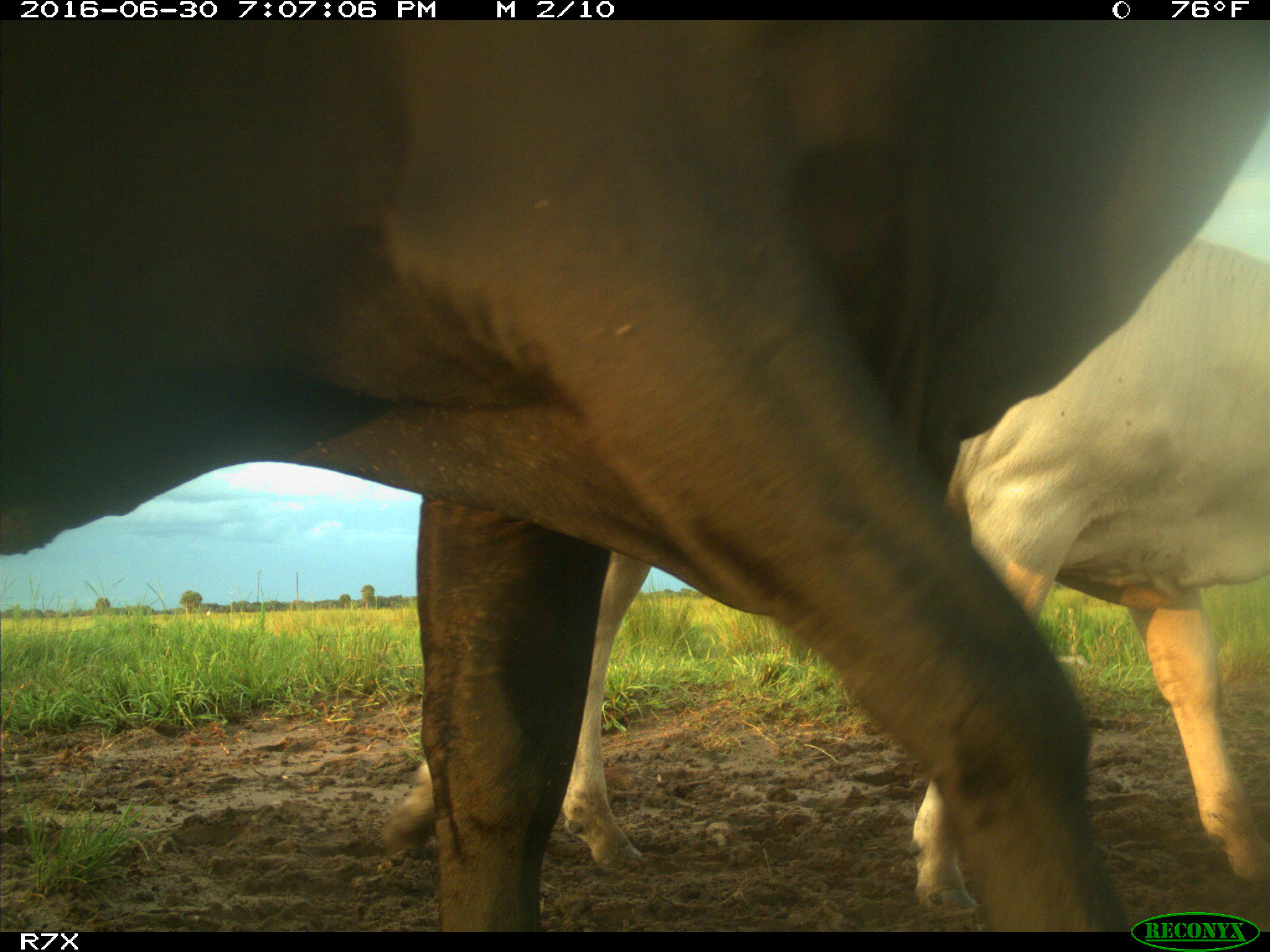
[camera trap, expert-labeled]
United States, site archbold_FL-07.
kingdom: Animalia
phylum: Chordata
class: Mammalia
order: Artiodactyla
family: Bovidae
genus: Bos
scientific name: Bos taurus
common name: domestic cow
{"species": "Bos taurus (domestic cow)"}